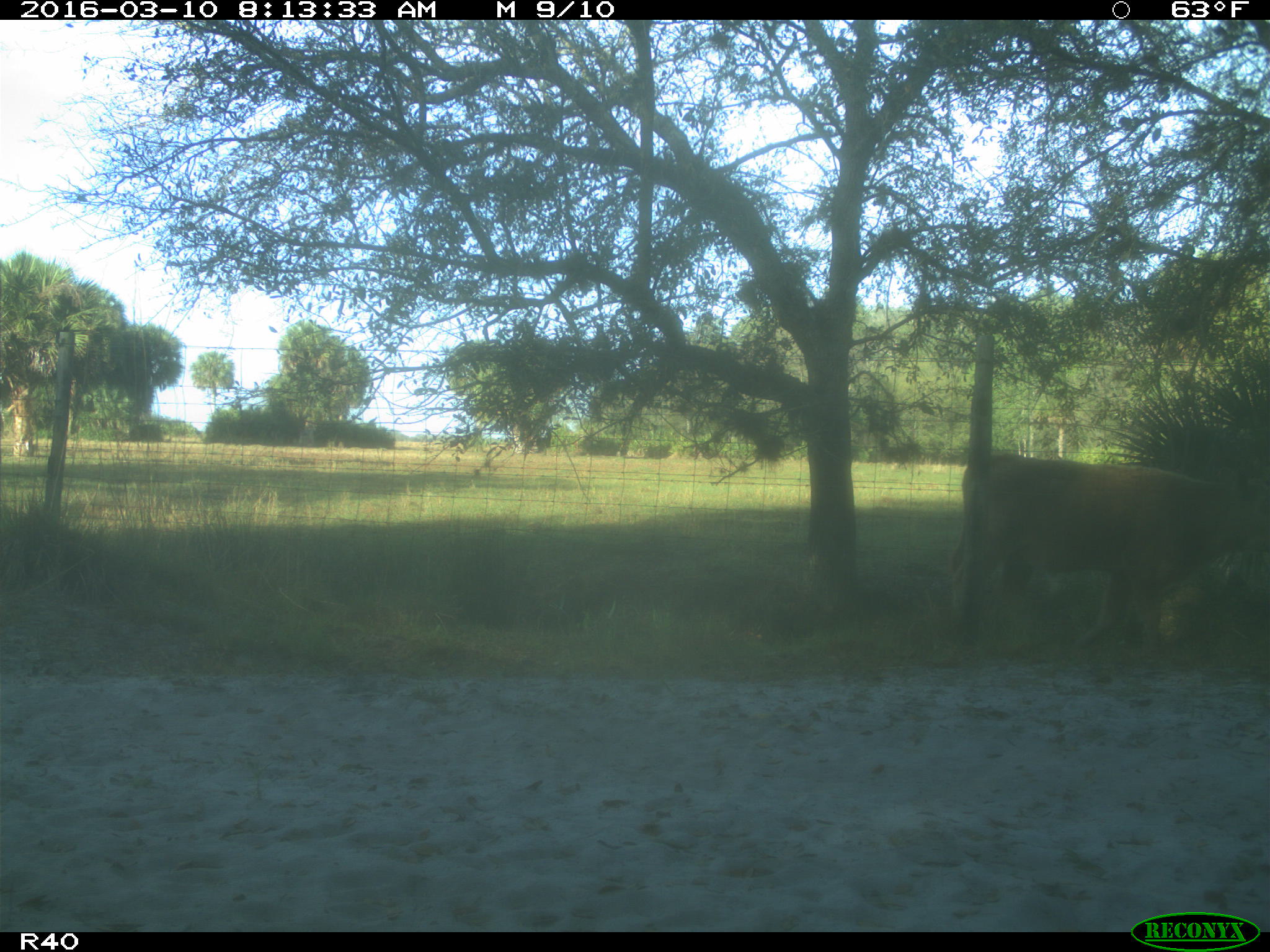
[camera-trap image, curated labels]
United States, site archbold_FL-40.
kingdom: Animalia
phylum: Chordata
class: Mammalia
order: Artiodactyla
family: Bovidae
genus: Bos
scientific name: Bos taurus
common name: domestic cow